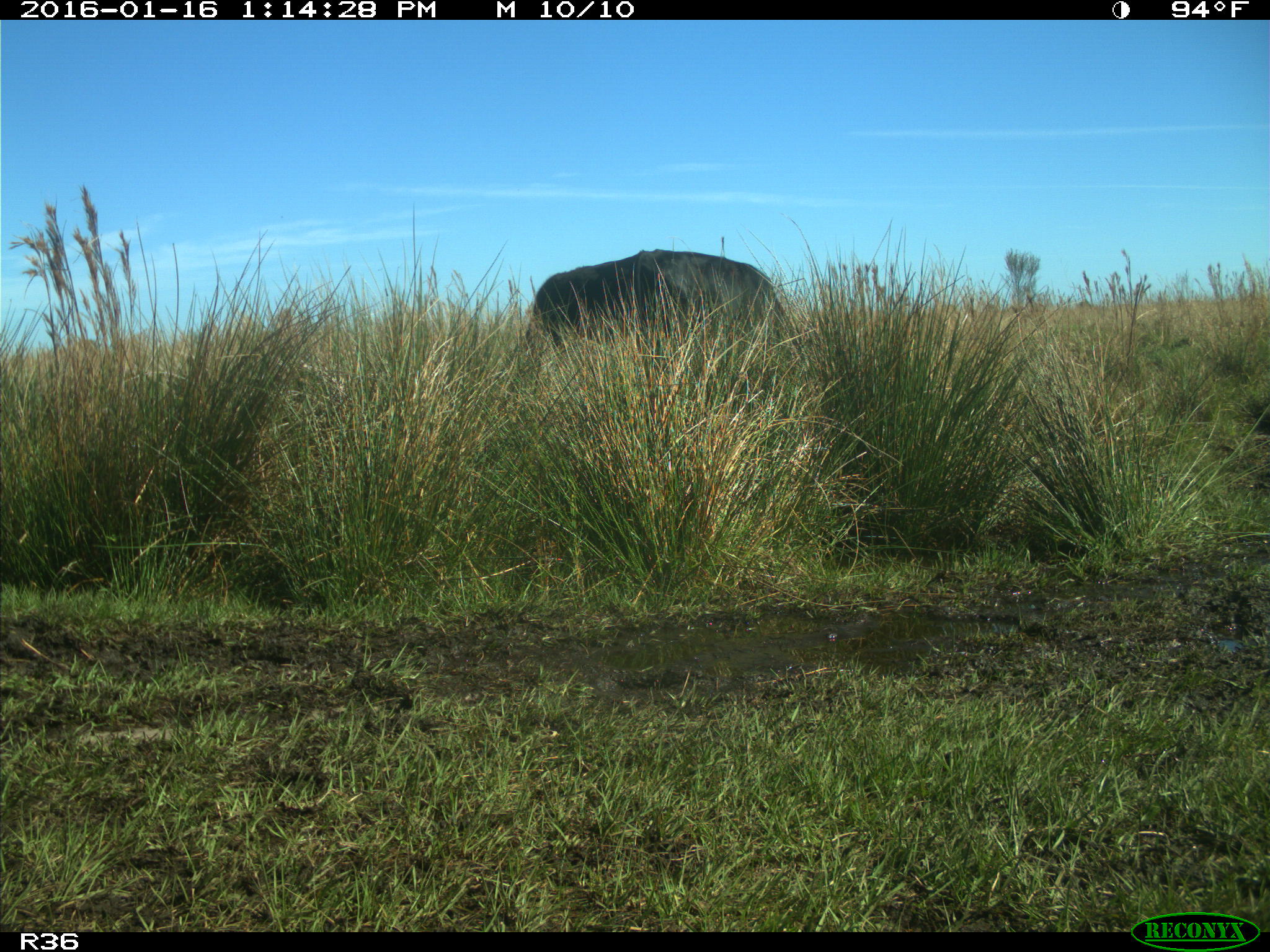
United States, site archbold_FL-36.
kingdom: Animalia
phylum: Chordata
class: Mammalia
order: Artiodactyla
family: Bovidae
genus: Bos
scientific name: Bos taurus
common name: domestic cow